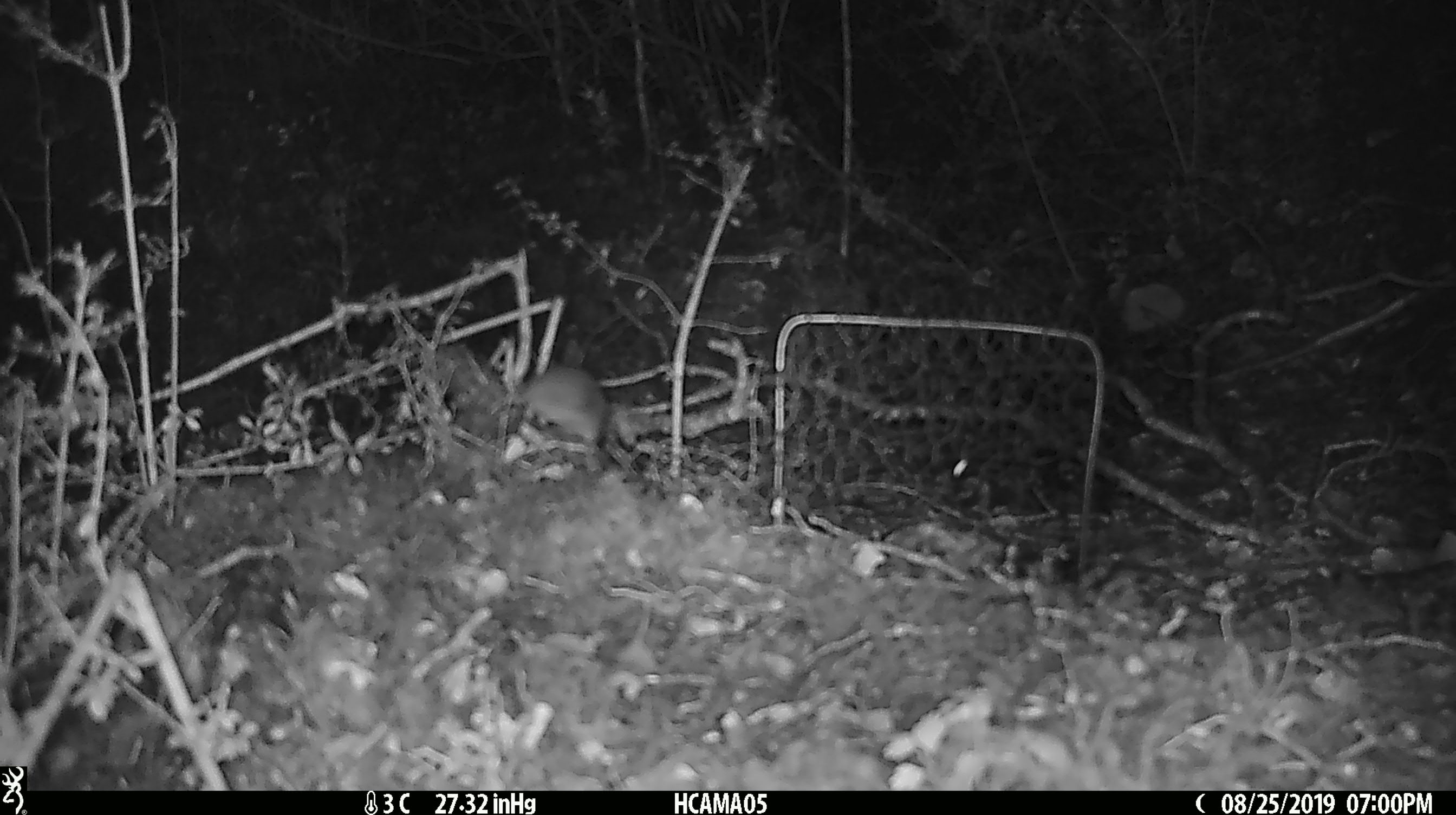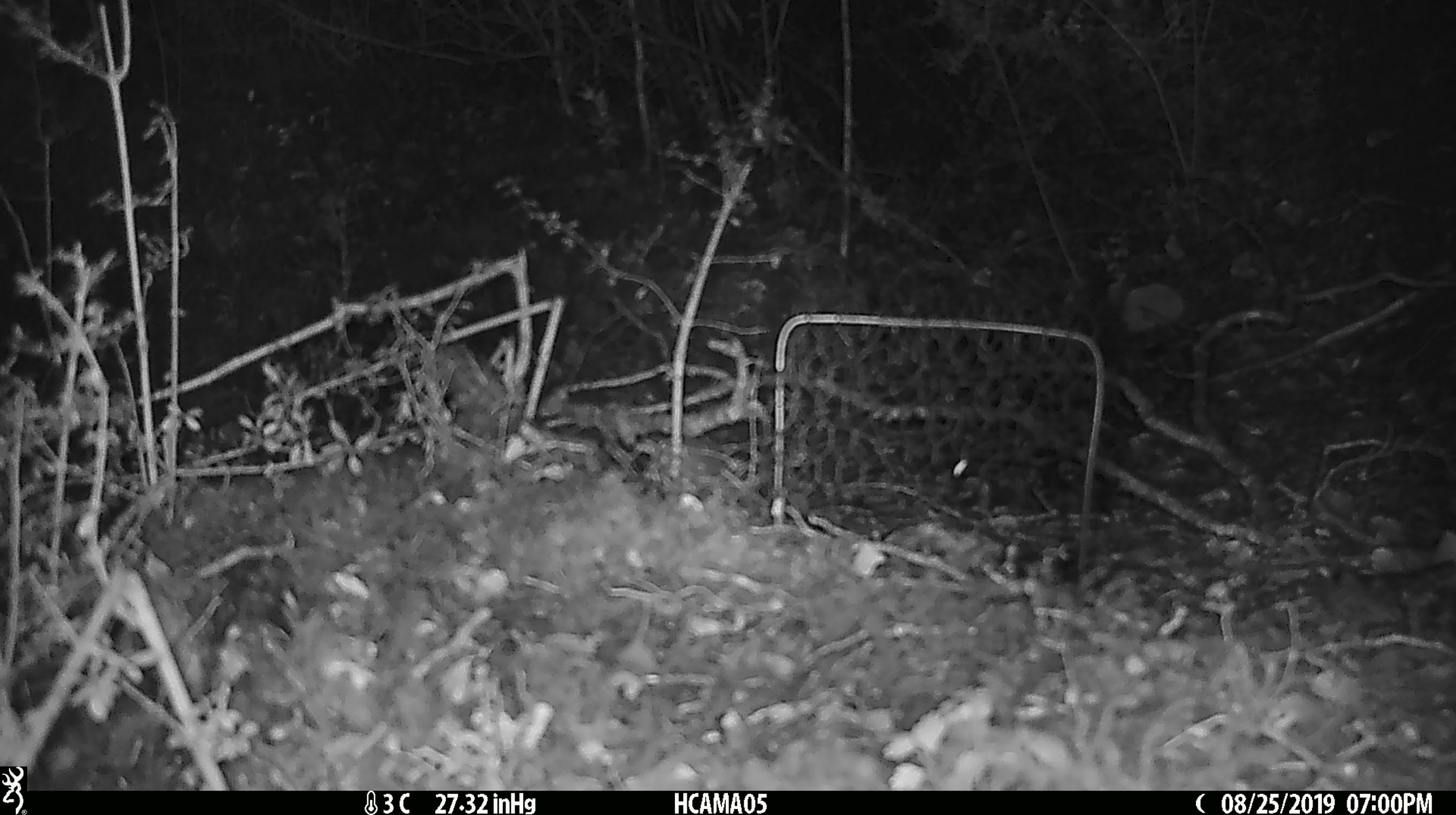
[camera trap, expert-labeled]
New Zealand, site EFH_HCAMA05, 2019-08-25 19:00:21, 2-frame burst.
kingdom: Animalia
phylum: Chordata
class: Mammalia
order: Rodentia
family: Muridae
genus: Mus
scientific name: Mus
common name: mouse